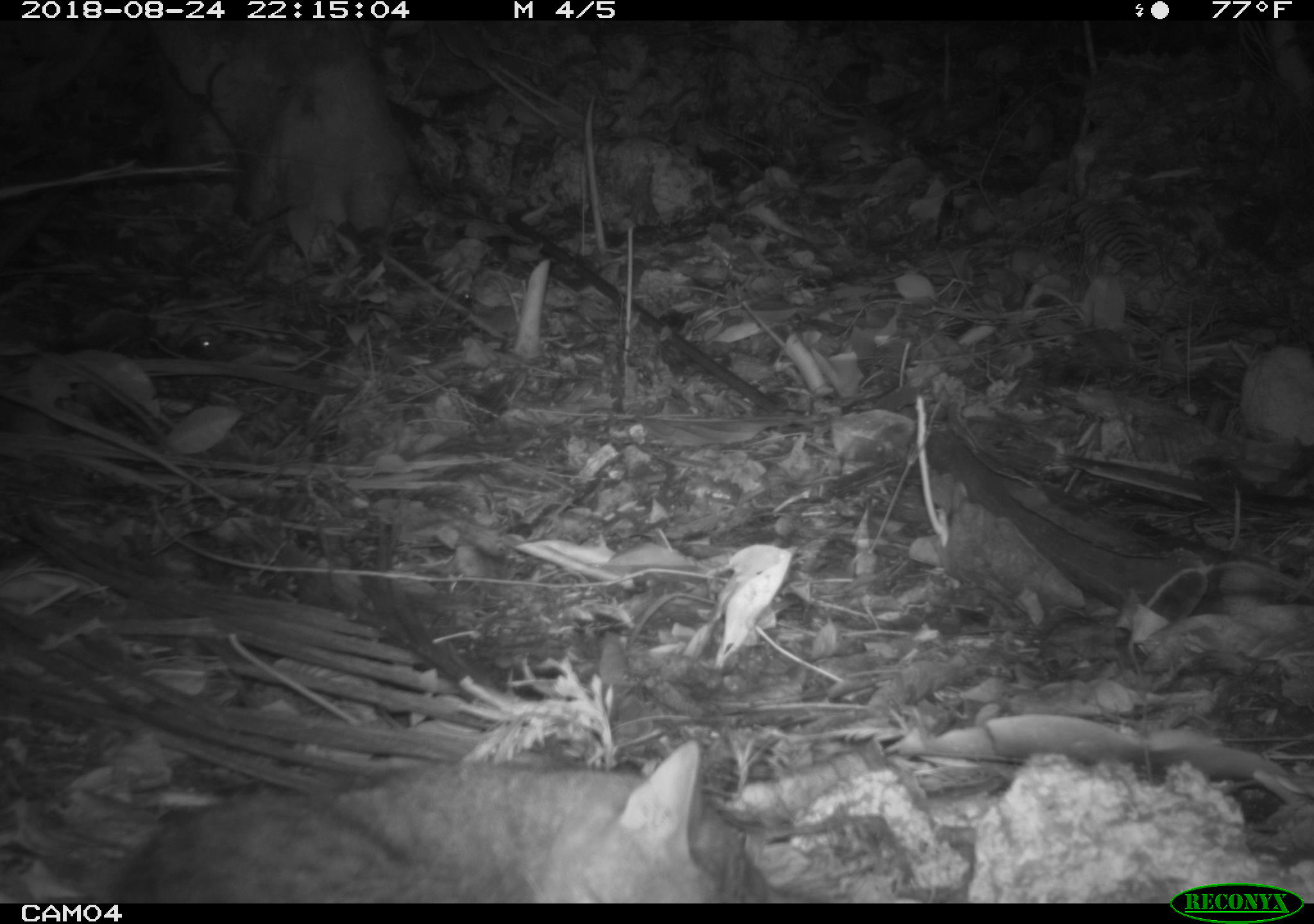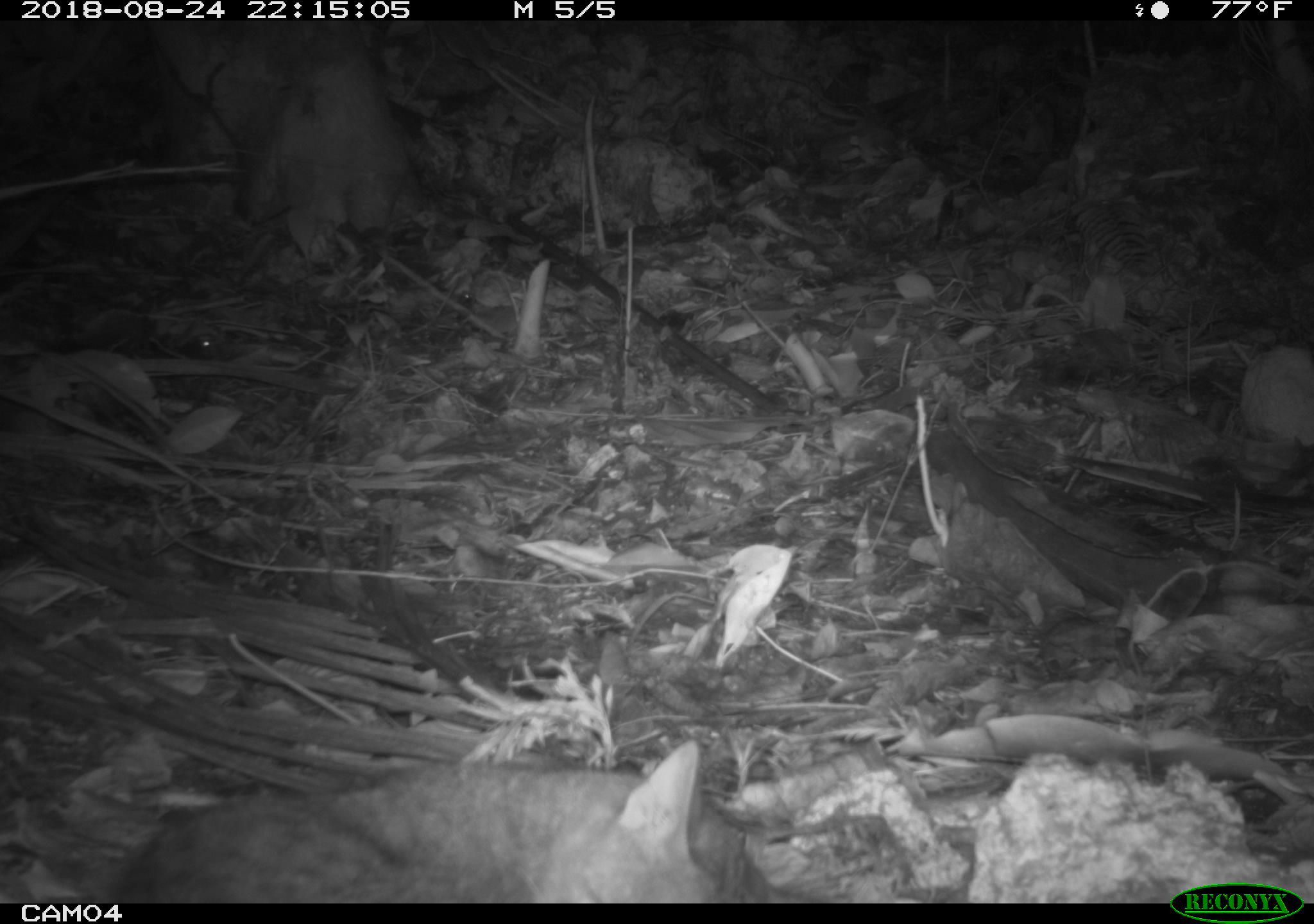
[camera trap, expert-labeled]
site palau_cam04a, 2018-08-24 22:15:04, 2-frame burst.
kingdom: Animalia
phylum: Chordata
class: Mammalia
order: Carnivora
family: Felidae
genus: Felis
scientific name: Felis catus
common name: cat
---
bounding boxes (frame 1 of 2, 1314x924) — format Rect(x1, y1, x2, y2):
cat: Rect(105, 749, 767, 902)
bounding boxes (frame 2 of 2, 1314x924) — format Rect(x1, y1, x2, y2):
cat: Rect(107, 749, 778, 903)